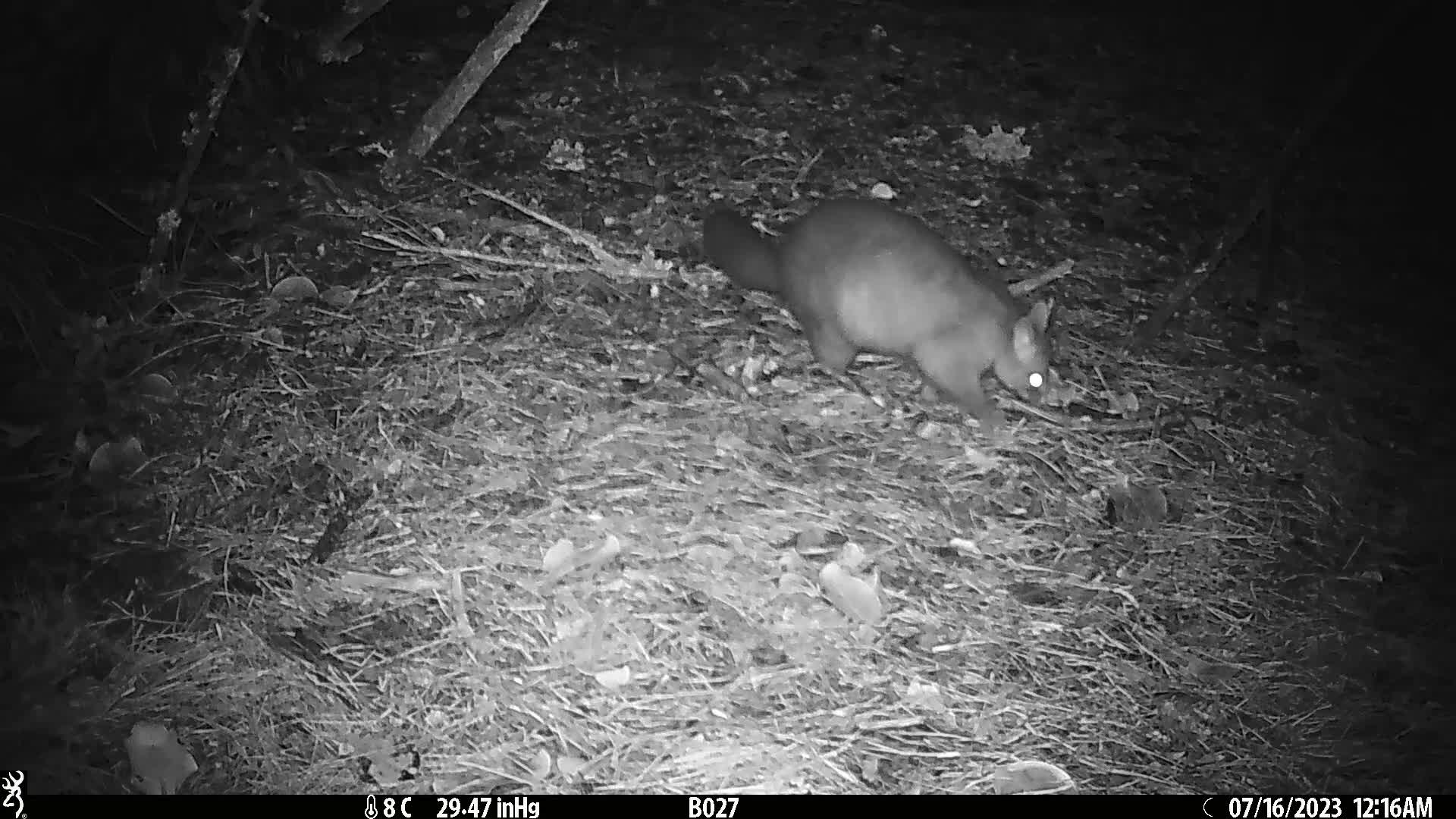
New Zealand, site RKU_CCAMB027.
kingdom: Animalia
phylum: Chordata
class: Mammalia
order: Diprotodontia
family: Phalangeridae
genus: Trichosurus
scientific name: Trichosurus vulpecula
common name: common brushtail possum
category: possum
Possum (common brushtail possum) (Trichosurus vulpecula).